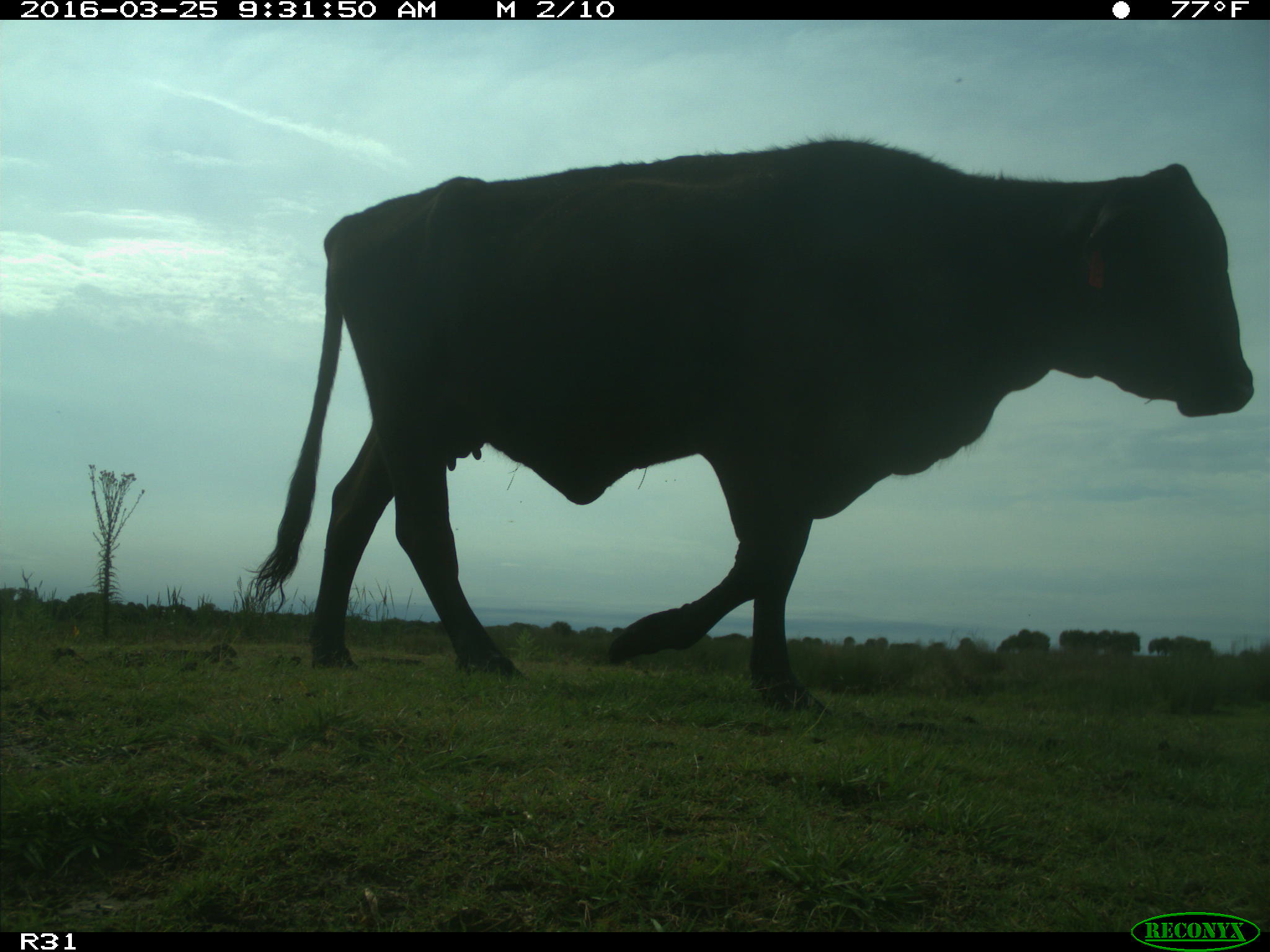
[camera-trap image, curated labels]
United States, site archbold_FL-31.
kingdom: Animalia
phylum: Chordata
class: Mammalia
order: Artiodactyla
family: Bovidae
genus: Bos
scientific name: Bos taurus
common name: domestic cow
Bos taurus (domestic cow).